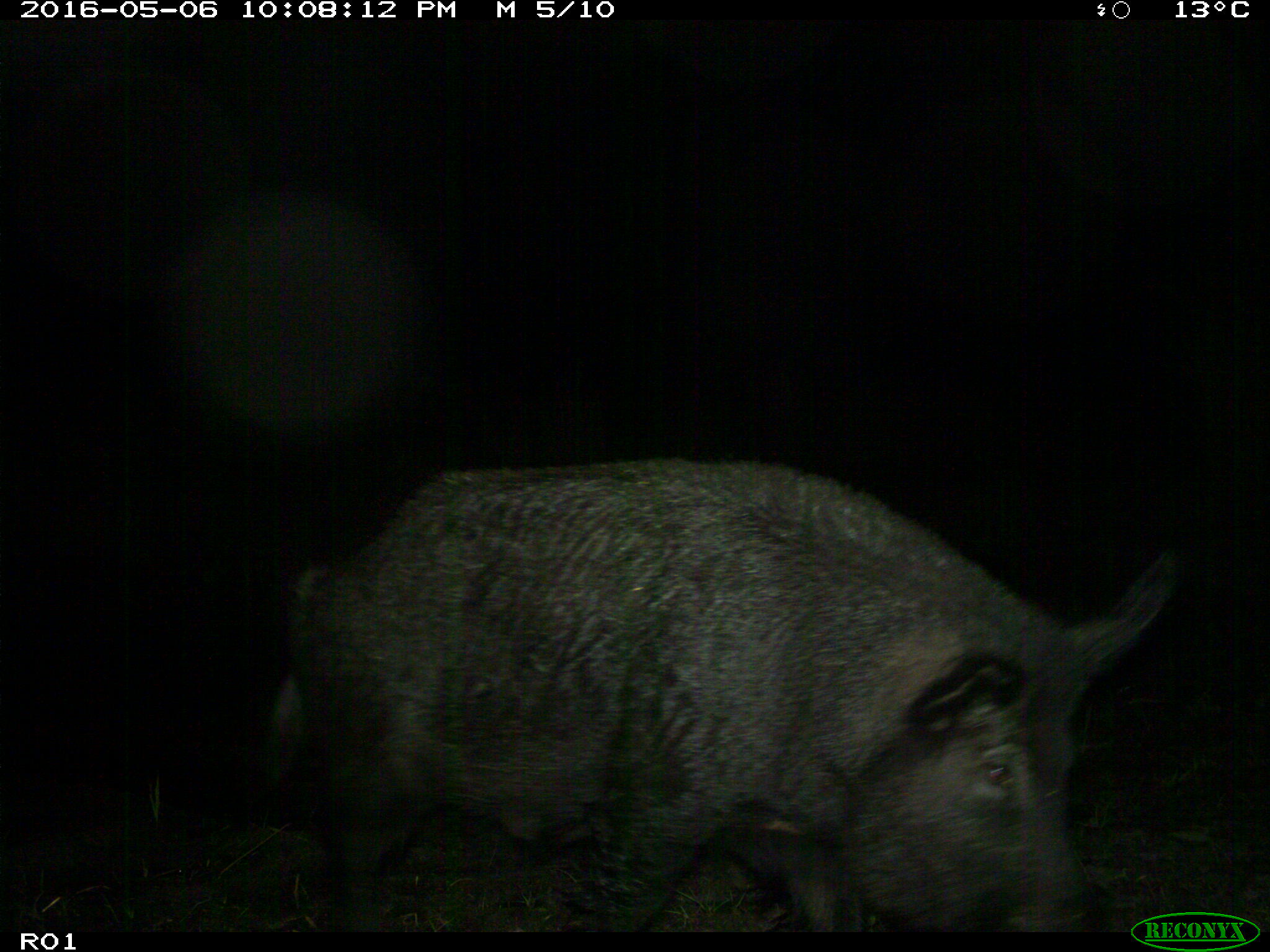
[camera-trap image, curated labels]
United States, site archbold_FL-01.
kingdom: Animalia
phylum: Chordata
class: Mammalia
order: Artiodactyla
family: Suidae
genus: Sus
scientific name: Sus scrofa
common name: wild boar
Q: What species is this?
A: Sus scrofa (wild boar).